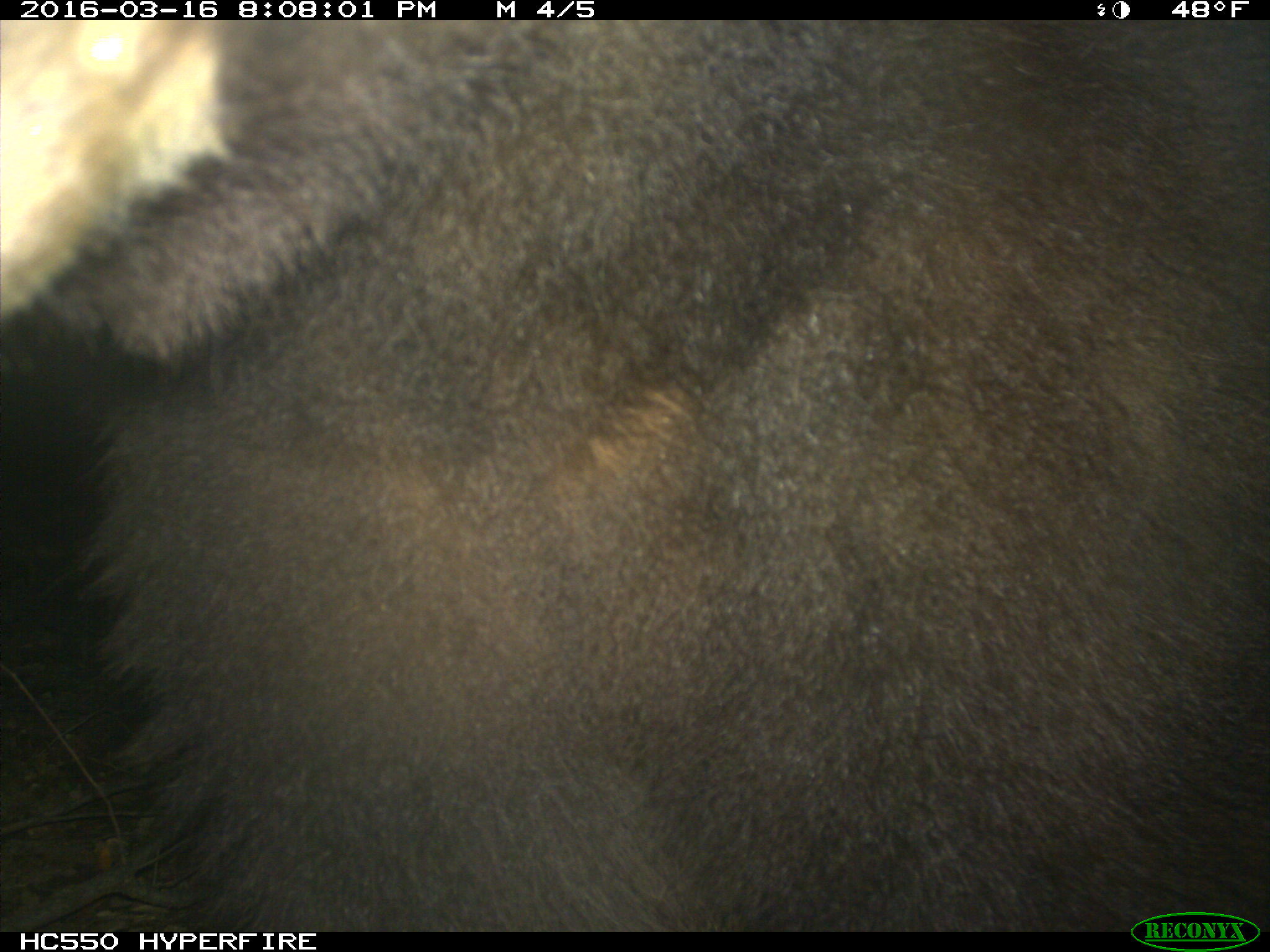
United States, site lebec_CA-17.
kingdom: Animalia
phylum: Chordata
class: Mammalia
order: Carnivora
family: Ursidae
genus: Ursus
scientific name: Ursus americanus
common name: american black bear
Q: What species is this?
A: Ursus americanus (american black bear).